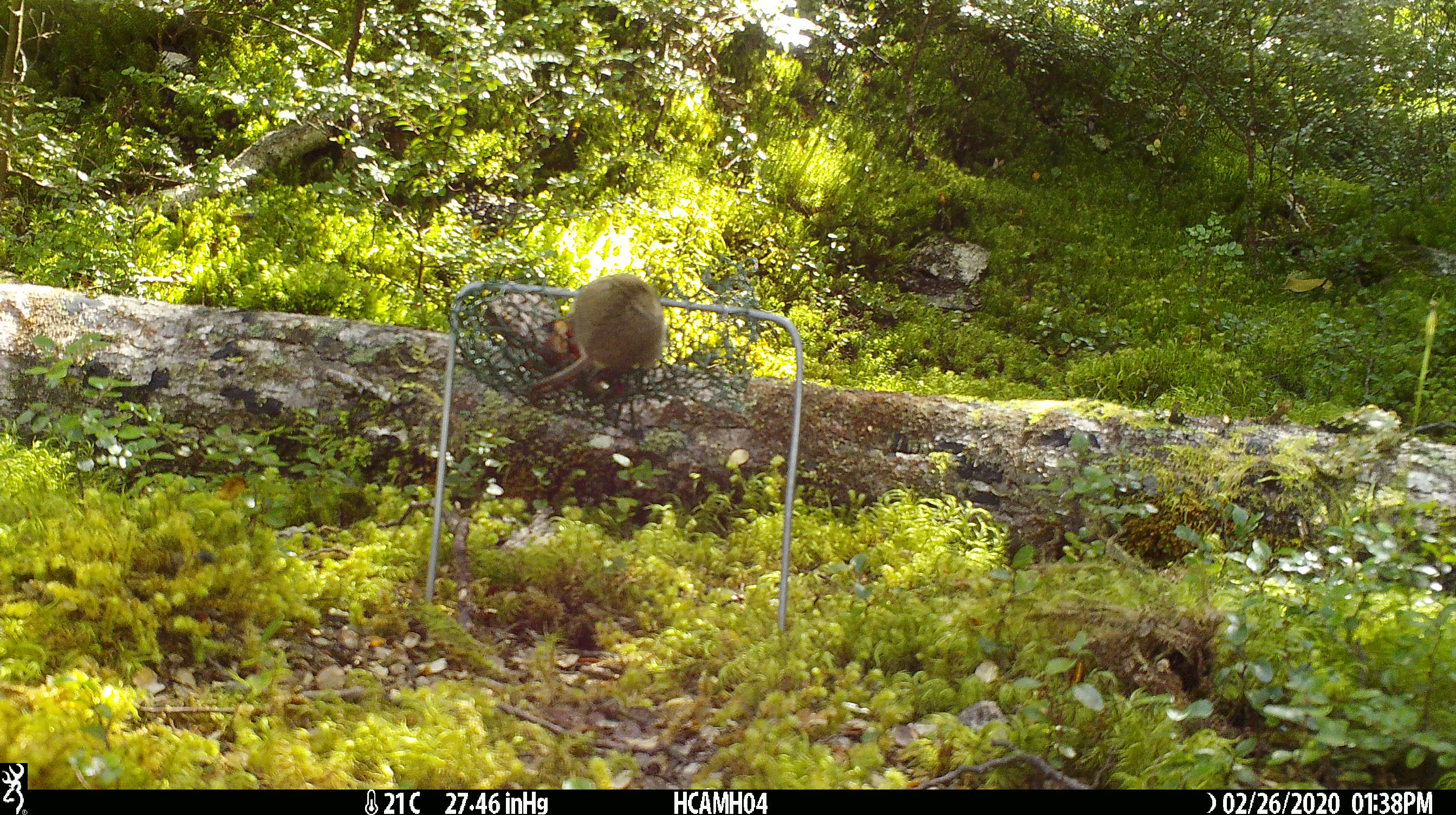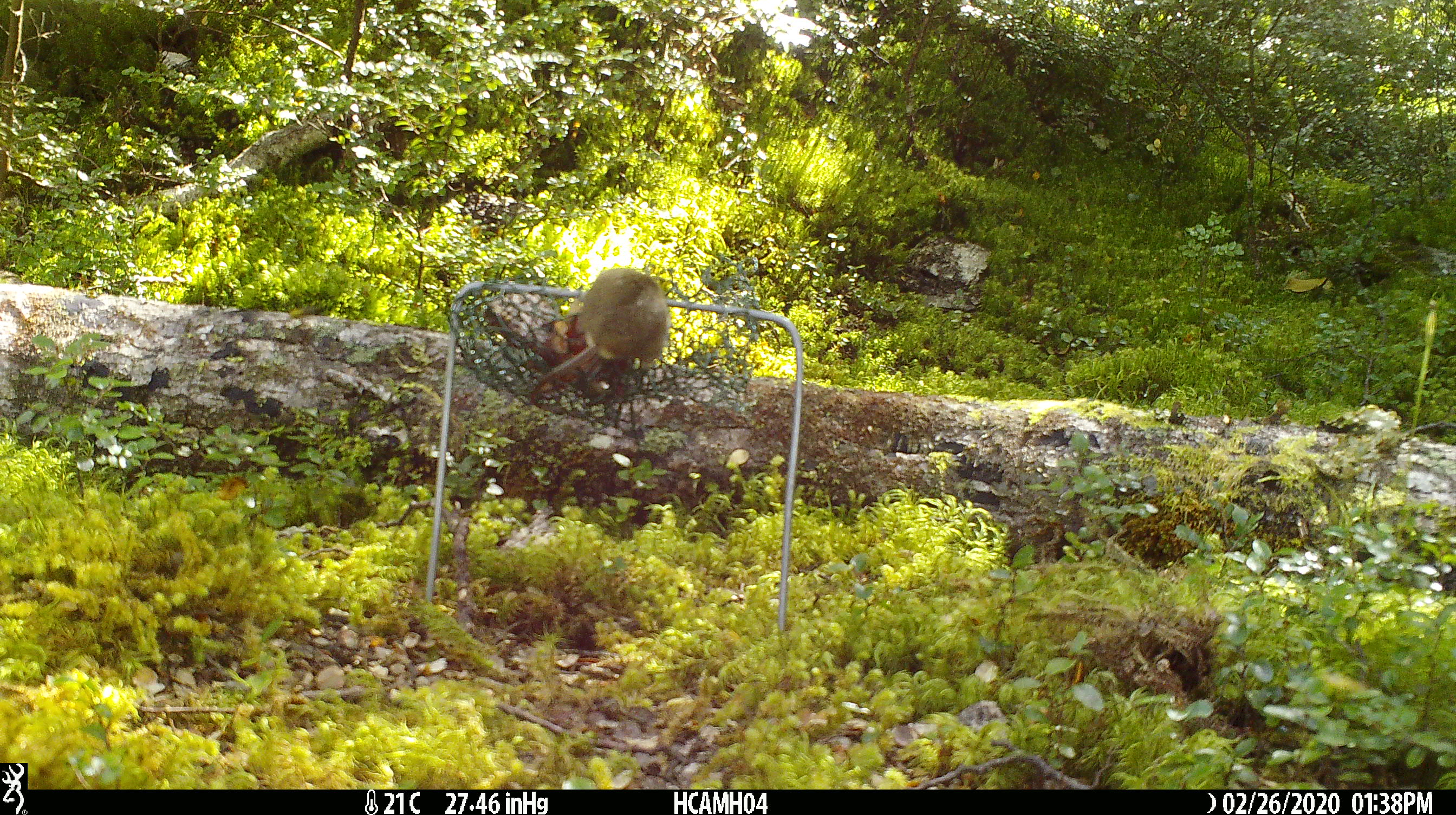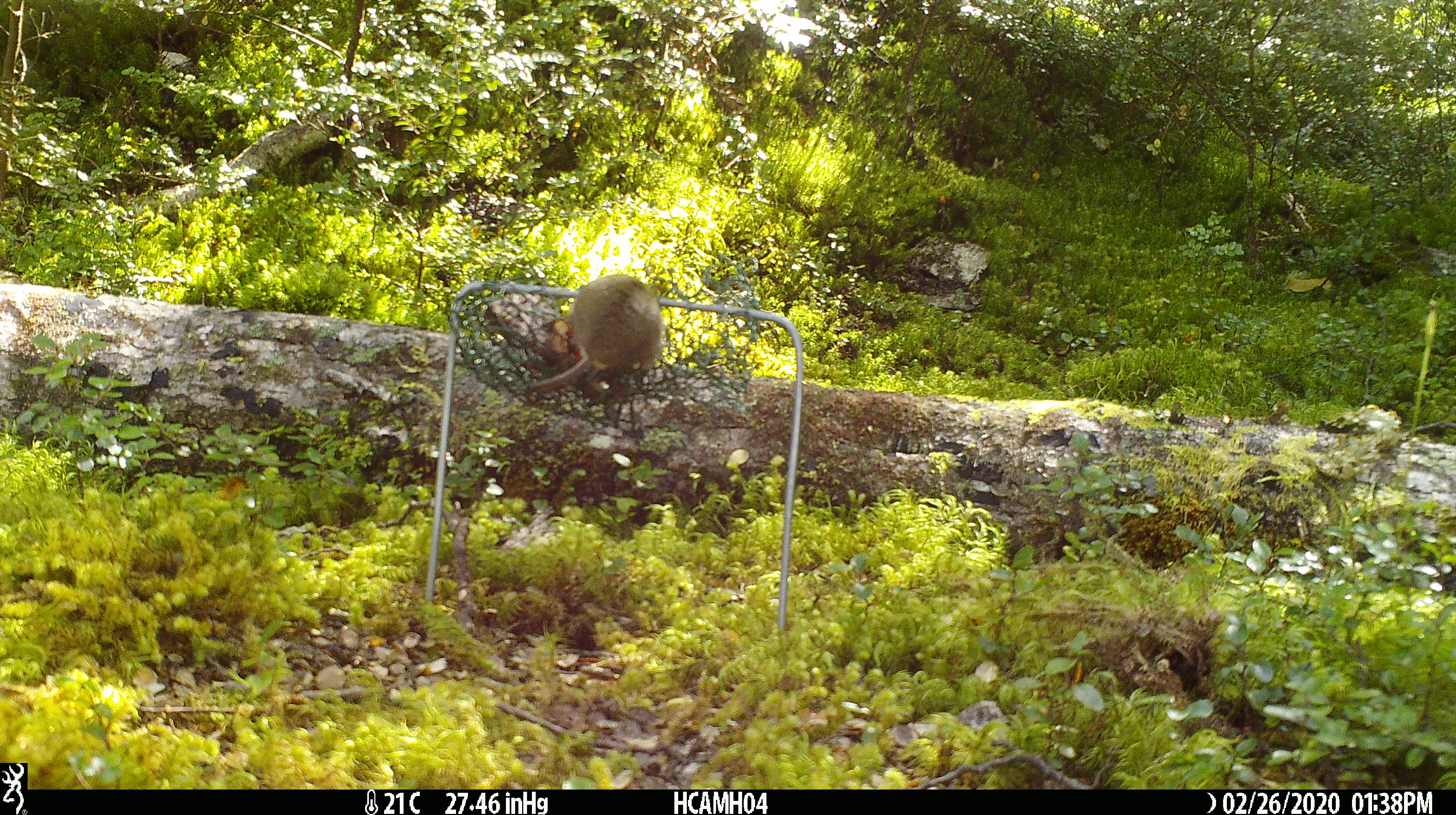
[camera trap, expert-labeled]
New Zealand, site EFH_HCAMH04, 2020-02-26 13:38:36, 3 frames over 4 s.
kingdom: Animalia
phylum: Chordata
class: Mammalia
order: Rodentia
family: Muridae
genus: Mus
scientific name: Mus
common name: mouse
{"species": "mouse (Mus)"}